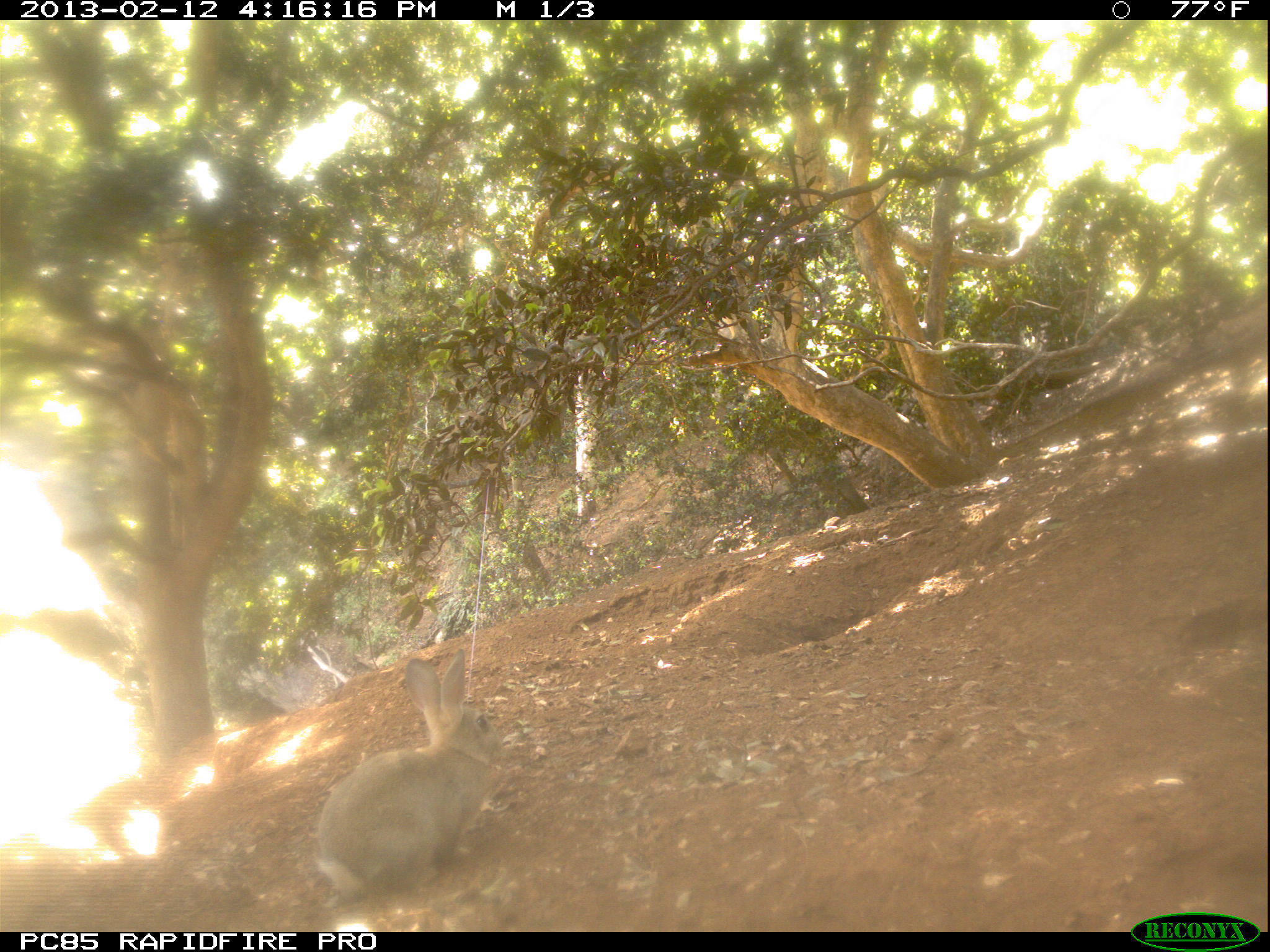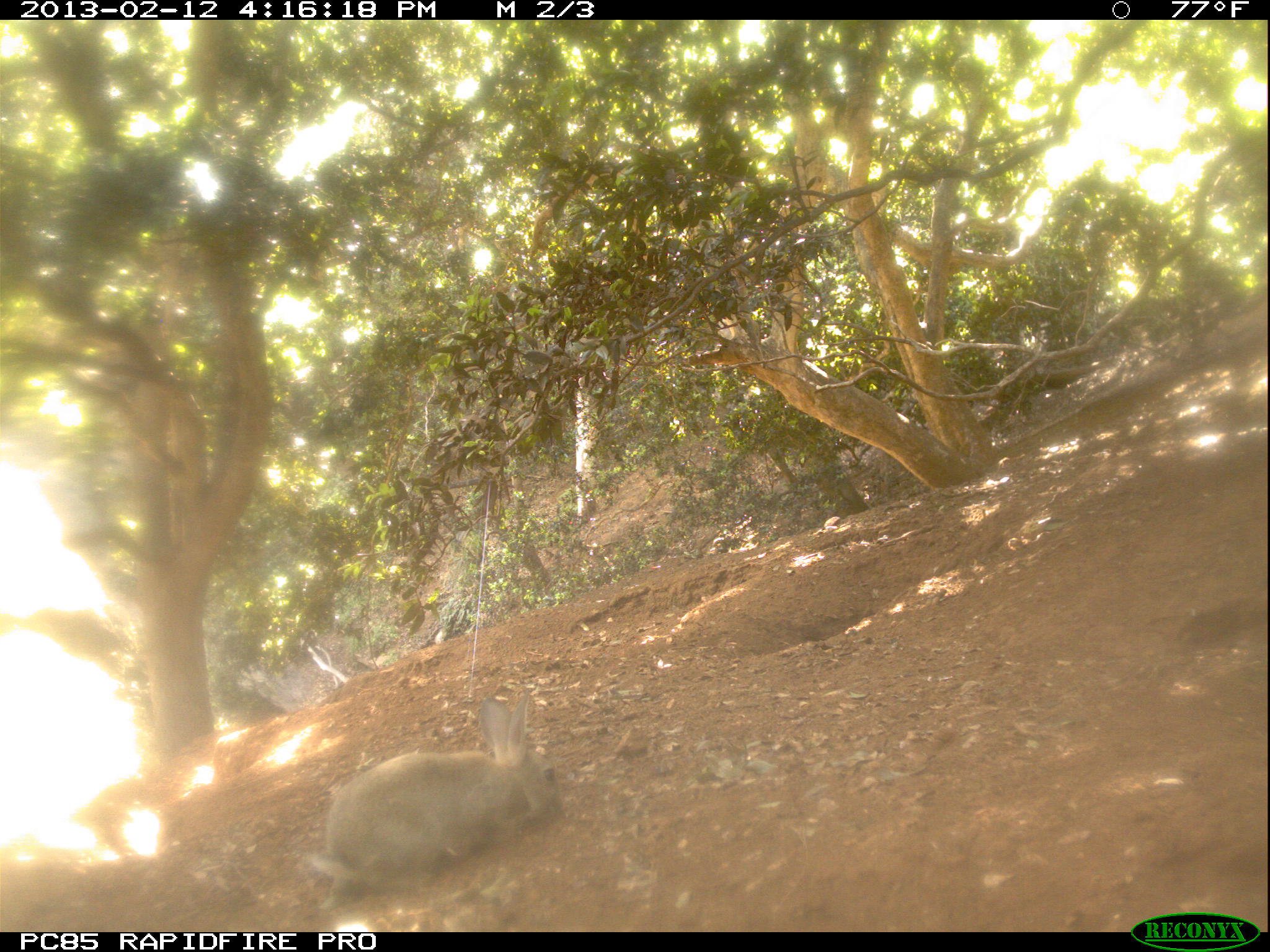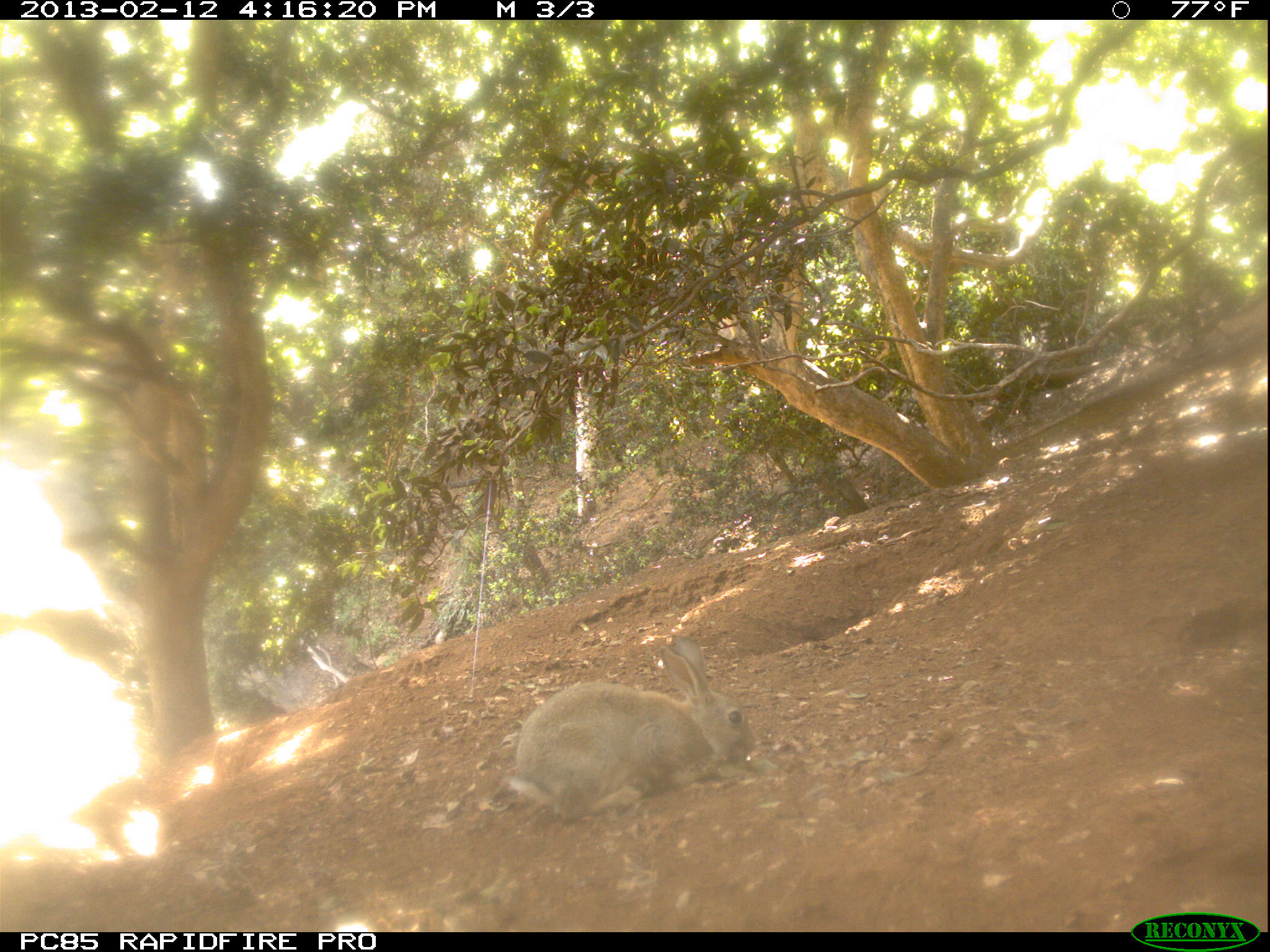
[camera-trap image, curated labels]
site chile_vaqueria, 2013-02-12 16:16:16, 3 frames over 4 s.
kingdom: Animalia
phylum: Chordata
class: Mammalia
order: Lagomorpha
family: Leporidae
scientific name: Leporidae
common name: rabbits and hares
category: rabbit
Rabbit (rabbits and hares) (Leporidae).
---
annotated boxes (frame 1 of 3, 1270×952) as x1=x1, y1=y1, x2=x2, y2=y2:
rabbit: x1=306, y1=648, x2=500, y2=913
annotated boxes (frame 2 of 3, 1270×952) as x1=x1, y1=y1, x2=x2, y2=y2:
rabbit: x1=309, y1=691, x2=562, y2=909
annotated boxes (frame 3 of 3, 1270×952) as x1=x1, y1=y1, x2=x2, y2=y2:
rabbit: x1=487, y1=633, x2=759, y2=824